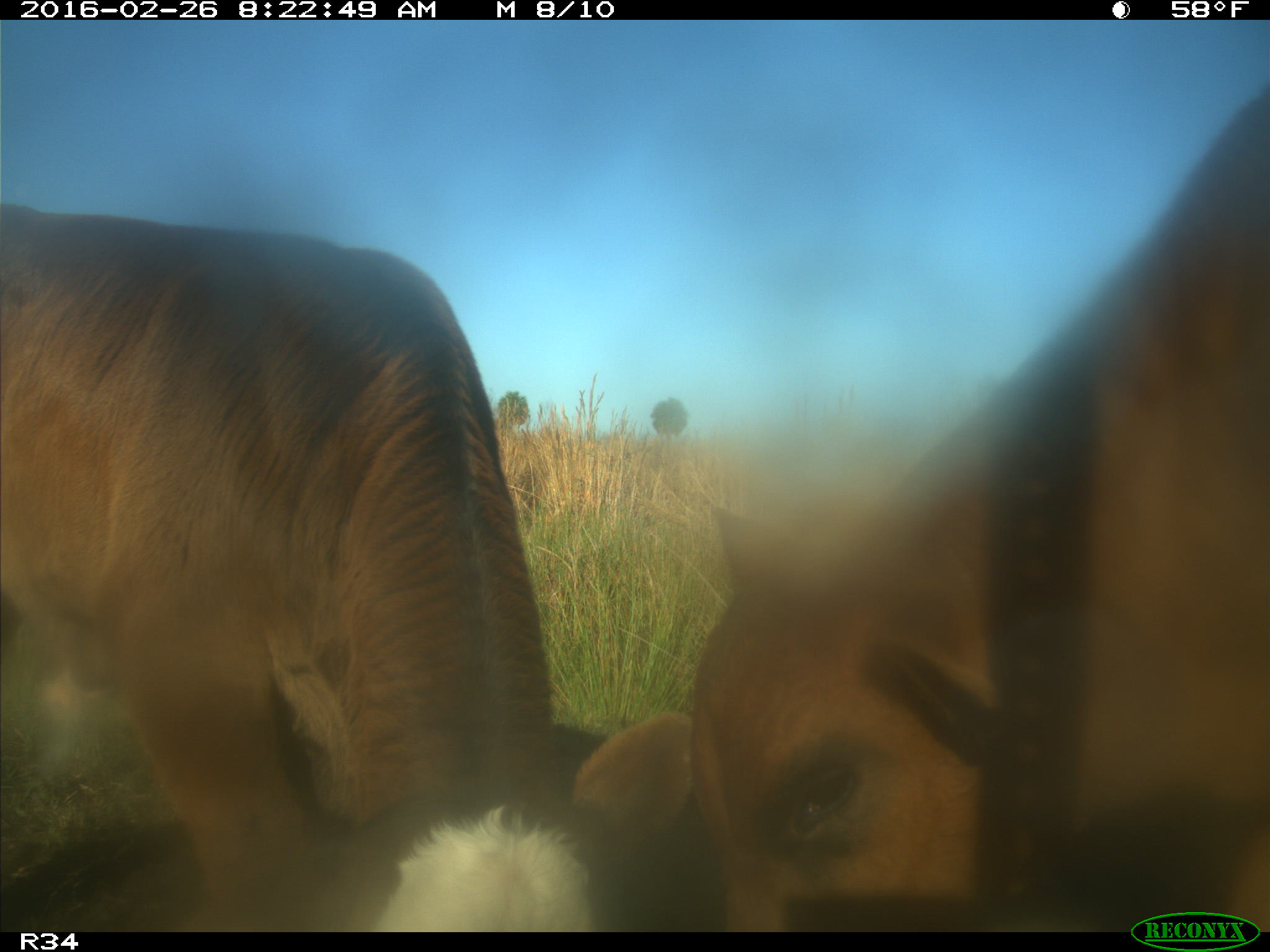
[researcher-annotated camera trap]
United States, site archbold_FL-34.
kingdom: Animalia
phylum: Chordata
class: Mammalia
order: Artiodactyla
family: Bovidae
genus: Bos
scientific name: Bos taurus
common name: domestic cow